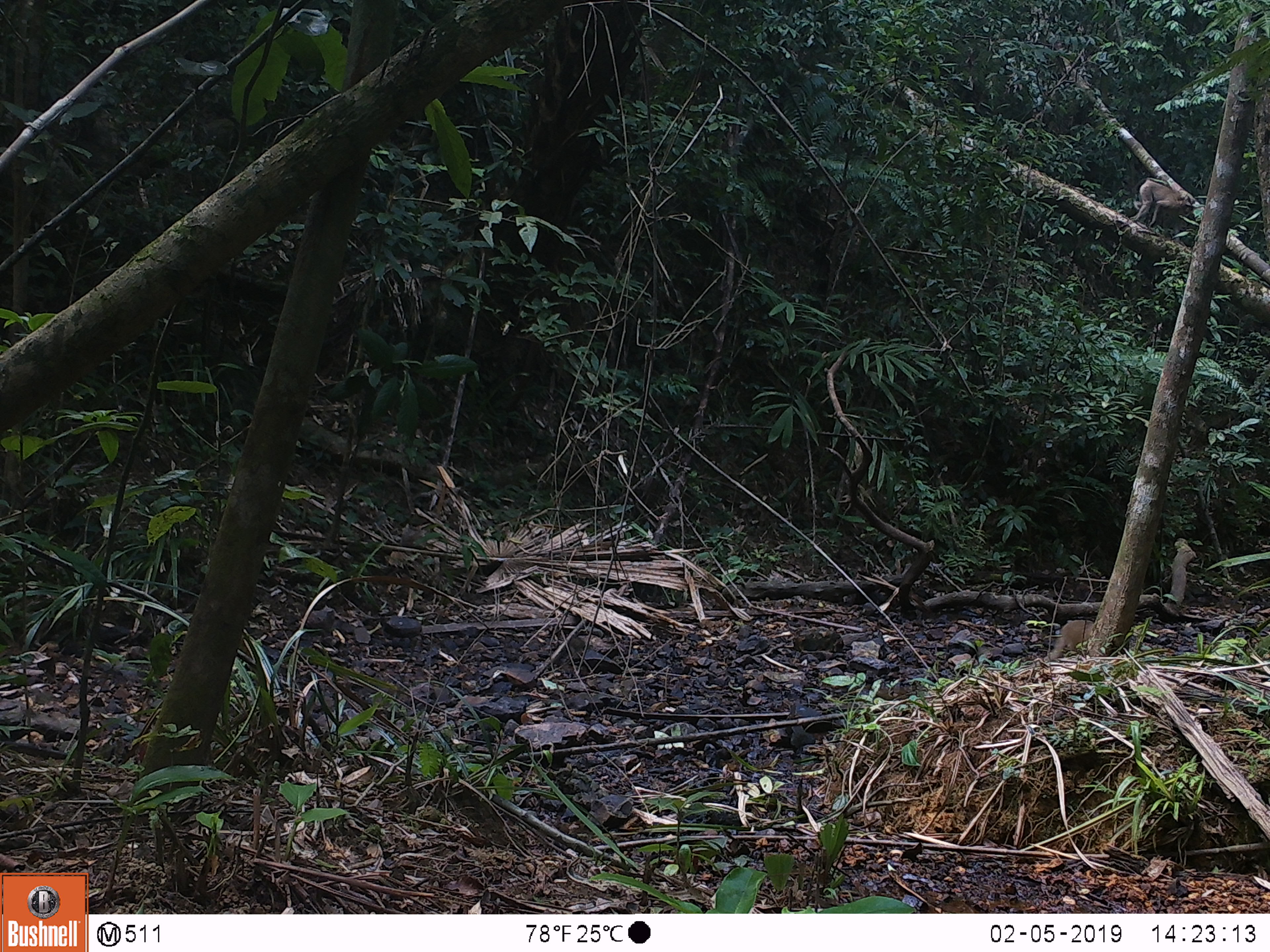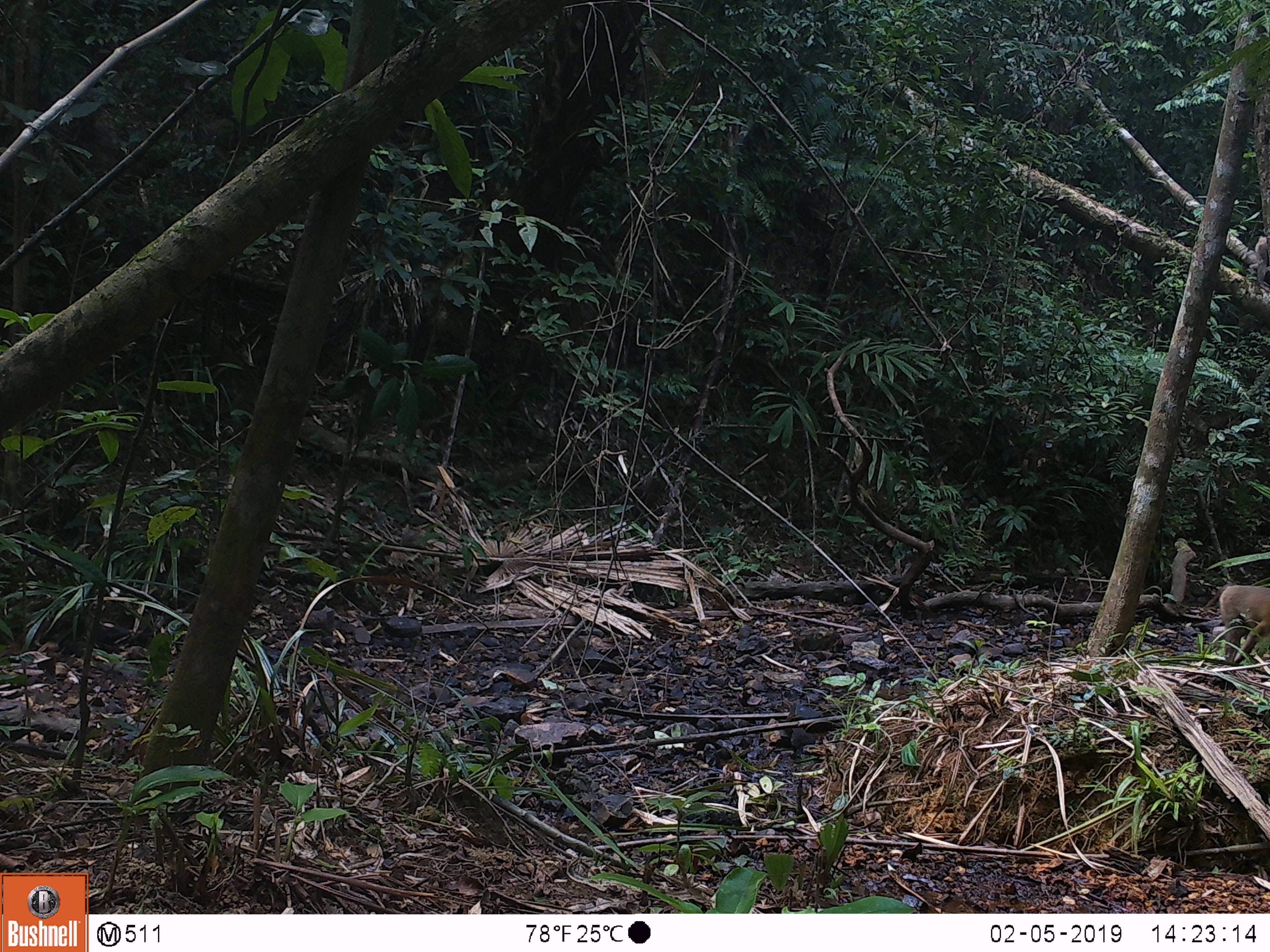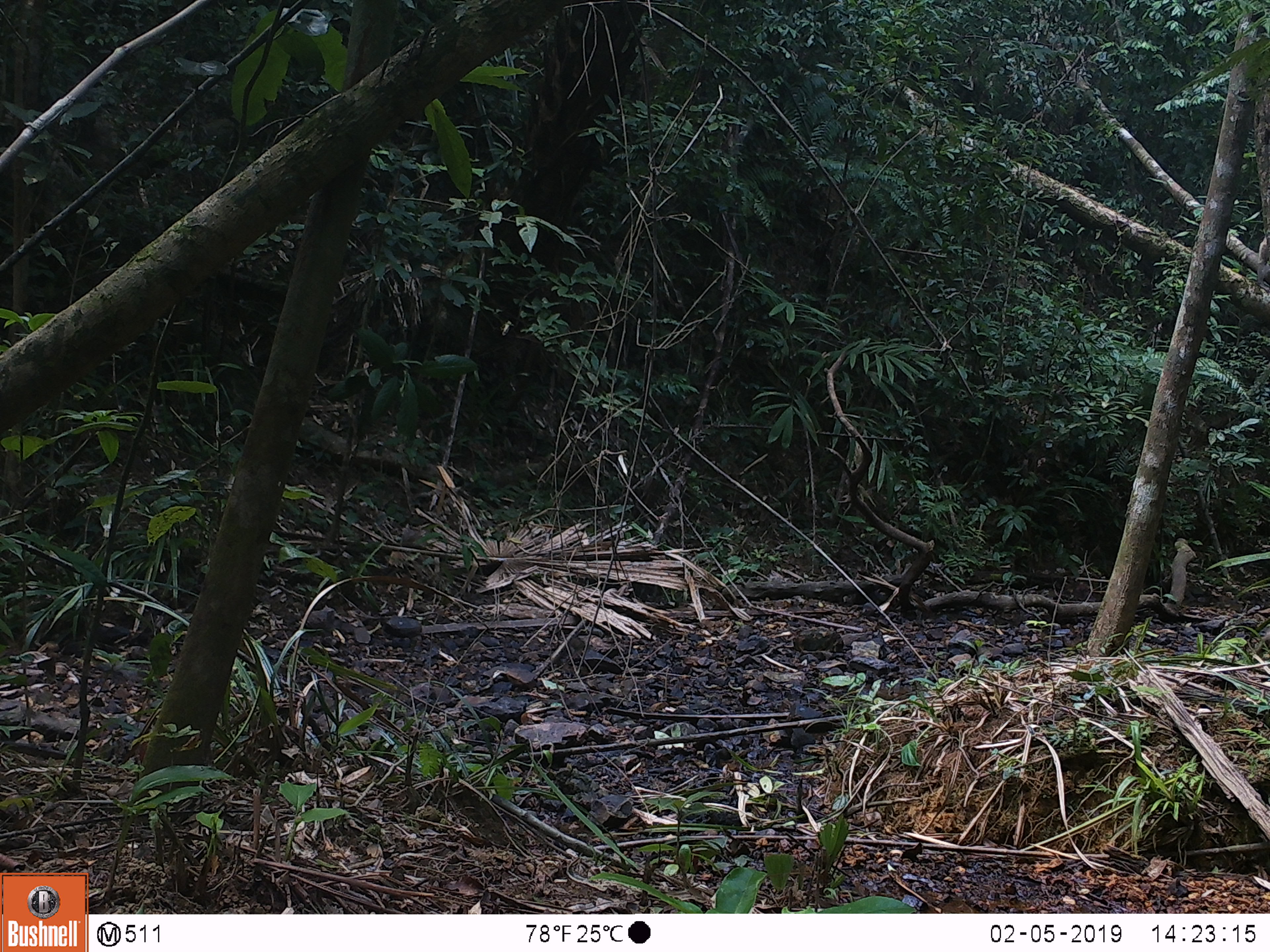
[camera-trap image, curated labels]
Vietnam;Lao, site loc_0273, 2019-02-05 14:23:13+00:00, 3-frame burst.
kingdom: Animalia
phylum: Chordata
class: Mammalia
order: Primates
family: Cercopithecidae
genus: Macaca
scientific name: Macaca nemestrina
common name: pig-tailed macaque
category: pig tailed macaque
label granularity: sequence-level